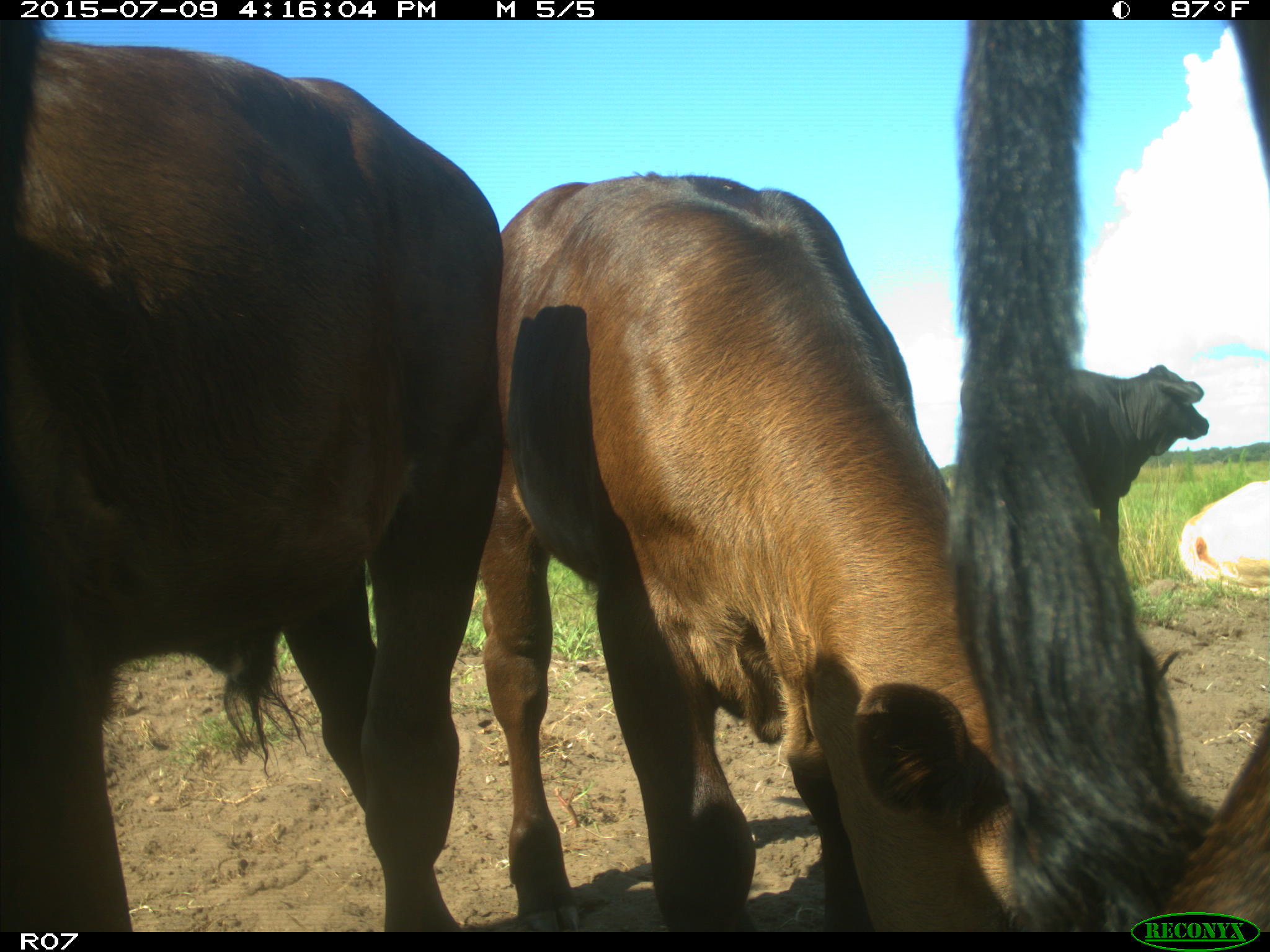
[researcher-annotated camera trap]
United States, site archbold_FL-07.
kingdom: Animalia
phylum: Chordata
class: Mammalia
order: Artiodactyla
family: Bovidae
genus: Bos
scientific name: Bos taurus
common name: domestic cow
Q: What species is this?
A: Bos taurus (domestic cow).